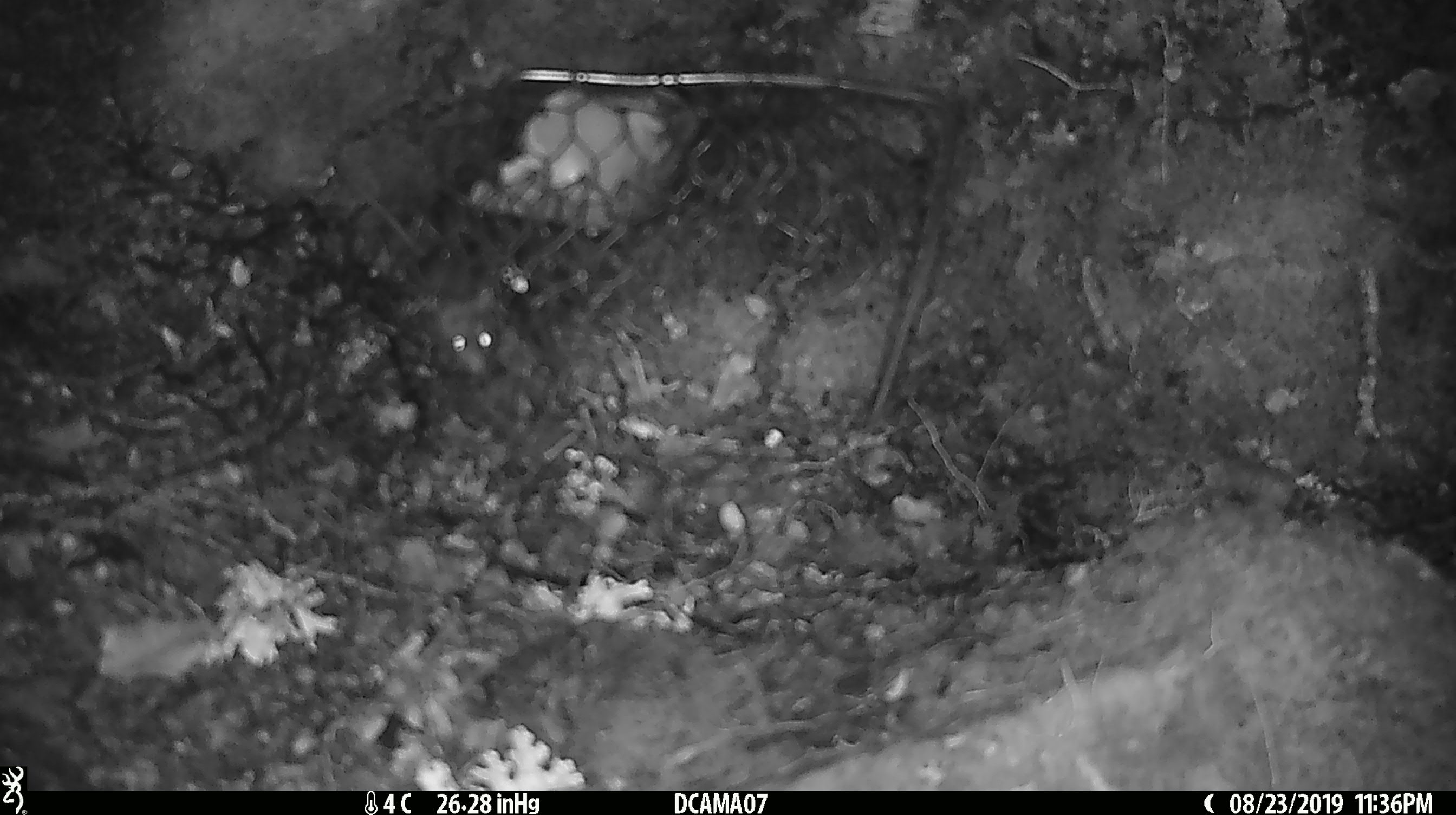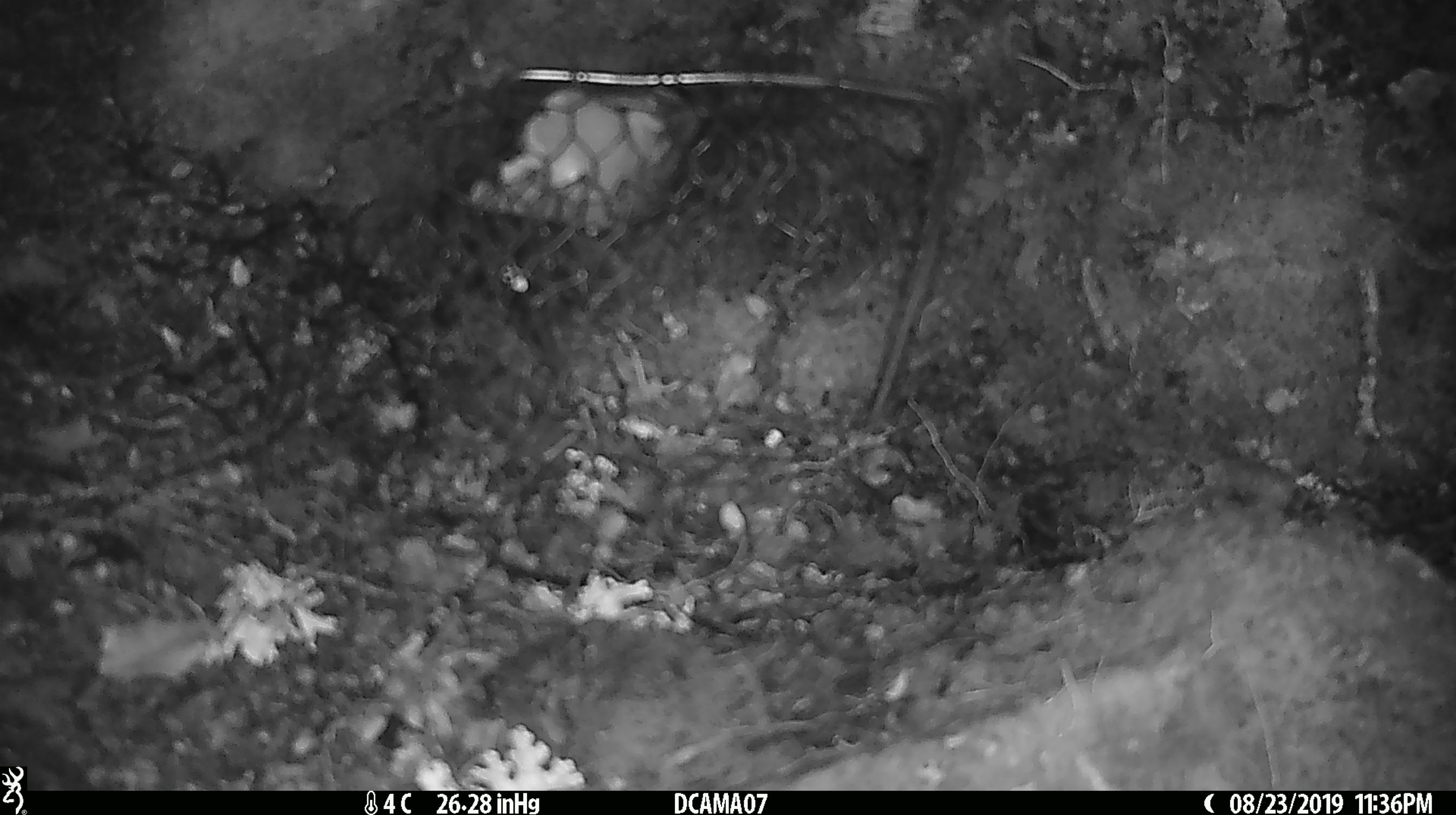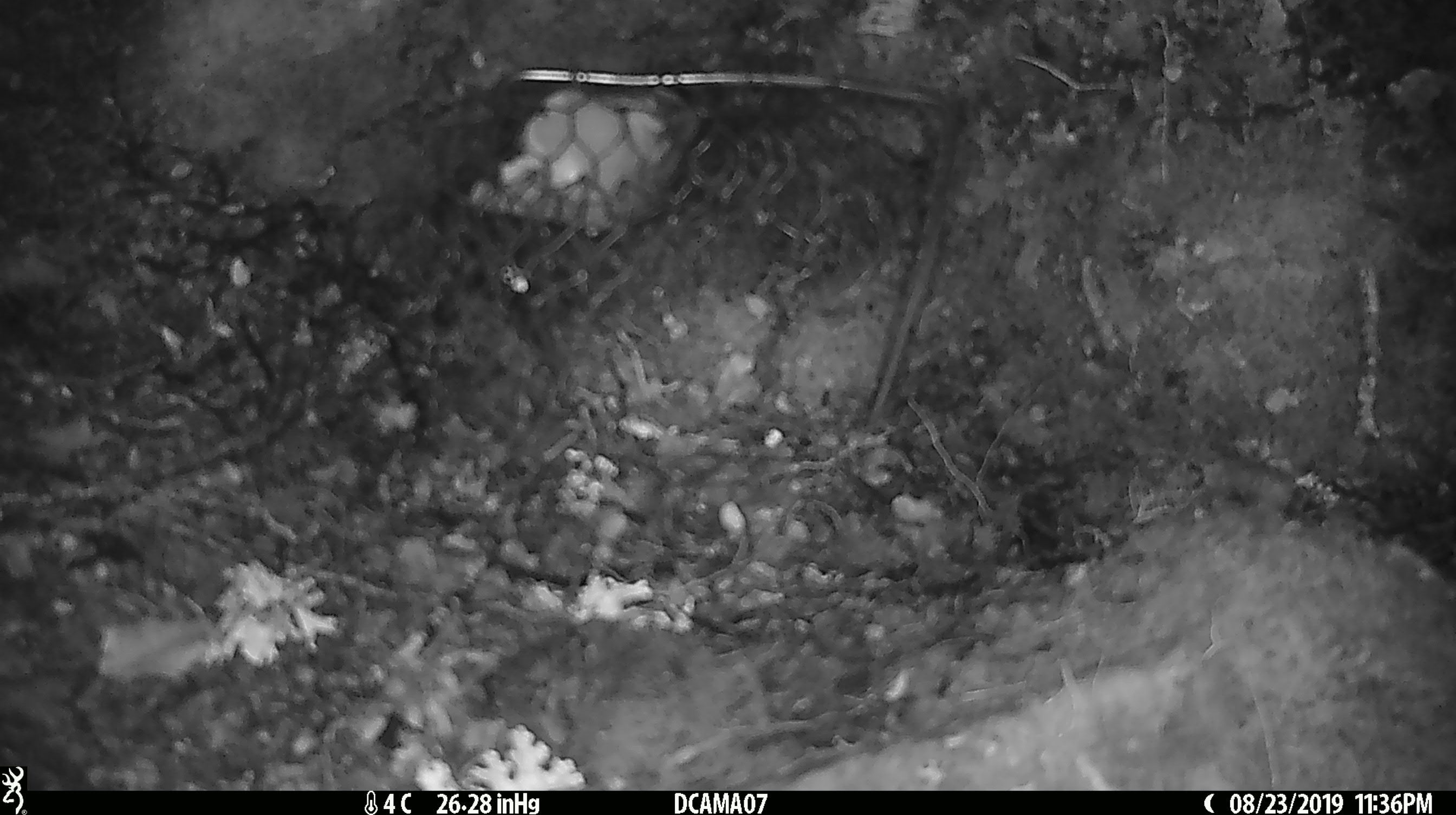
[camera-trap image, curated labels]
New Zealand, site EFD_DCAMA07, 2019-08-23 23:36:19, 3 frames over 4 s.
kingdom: Animalia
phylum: Chordata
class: Mammalia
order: Rodentia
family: Muridae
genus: Mus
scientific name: Mus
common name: mouse